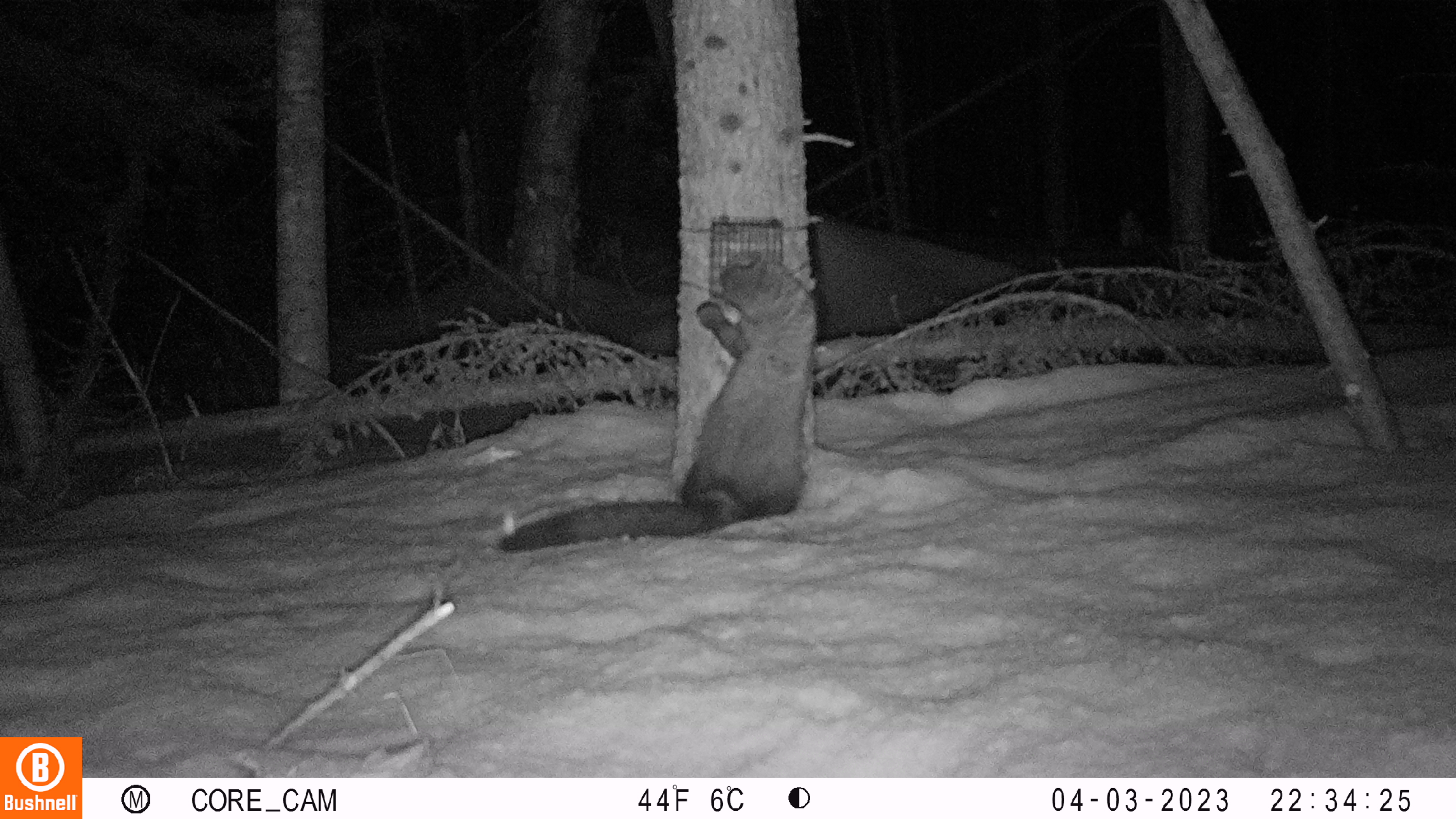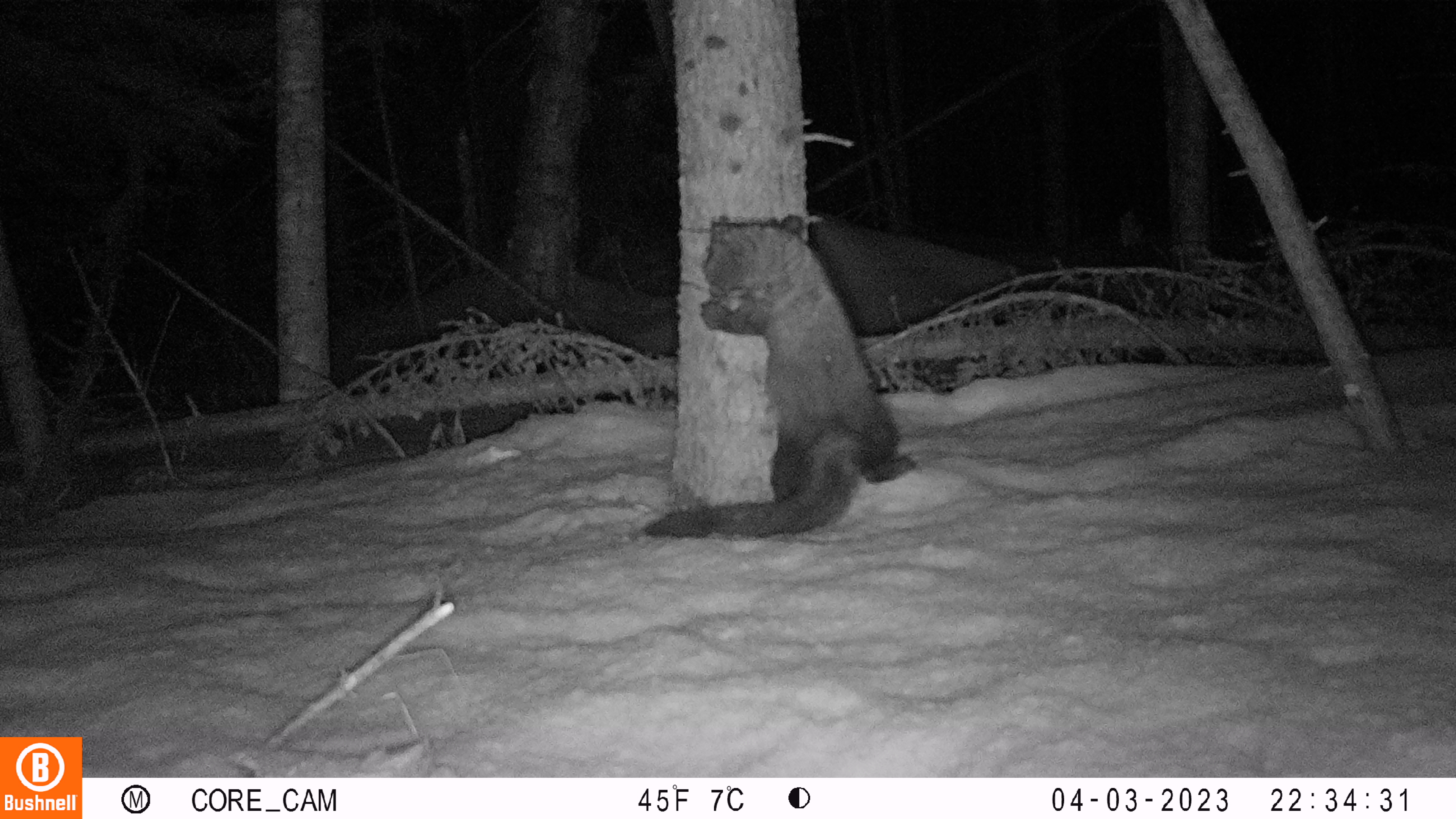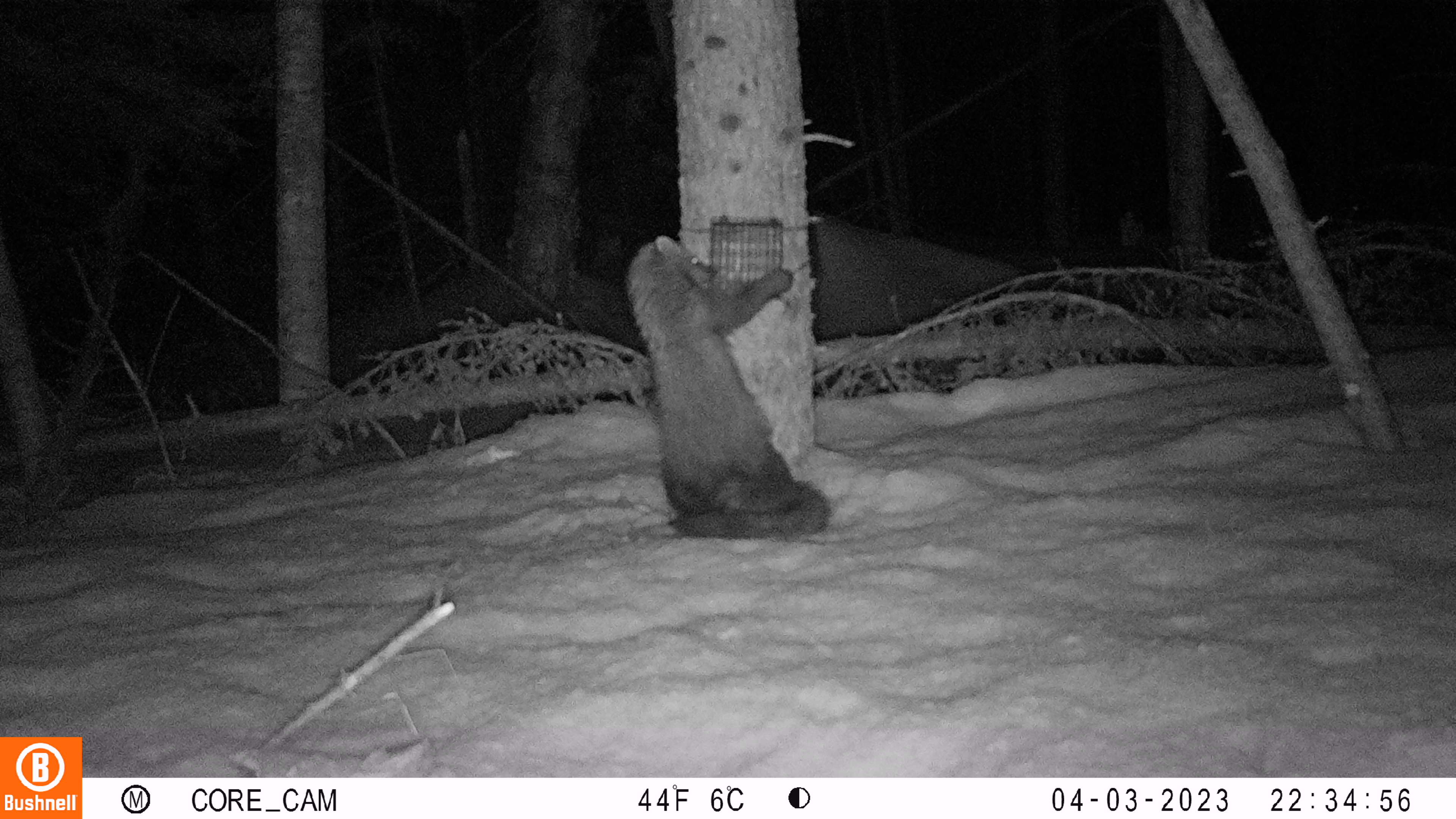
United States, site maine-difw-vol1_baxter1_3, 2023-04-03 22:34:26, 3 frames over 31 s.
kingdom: Animalia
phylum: Chordata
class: Mammalia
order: Carnivora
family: Mustelidae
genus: Pekania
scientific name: Pekania pennanti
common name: fisher